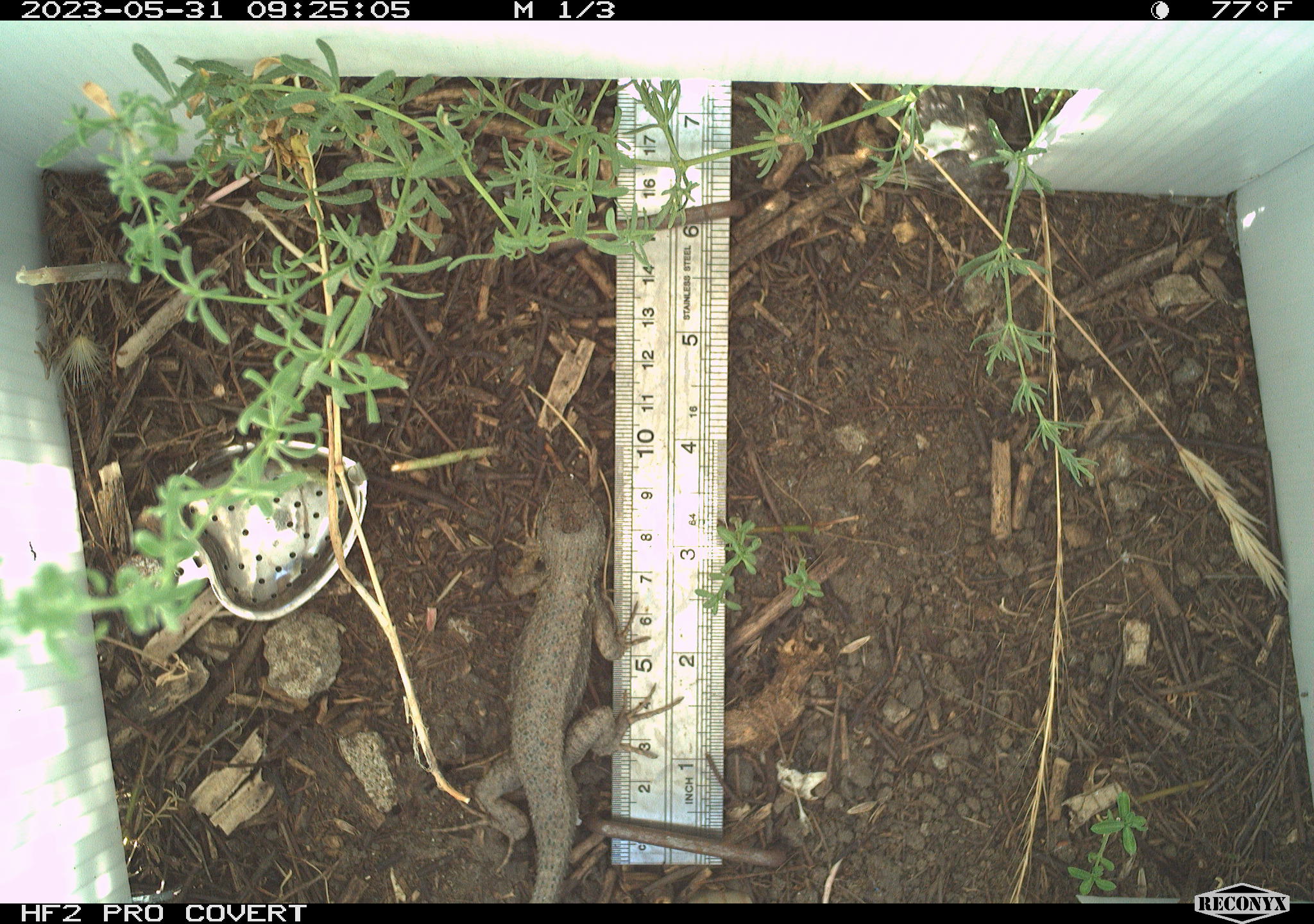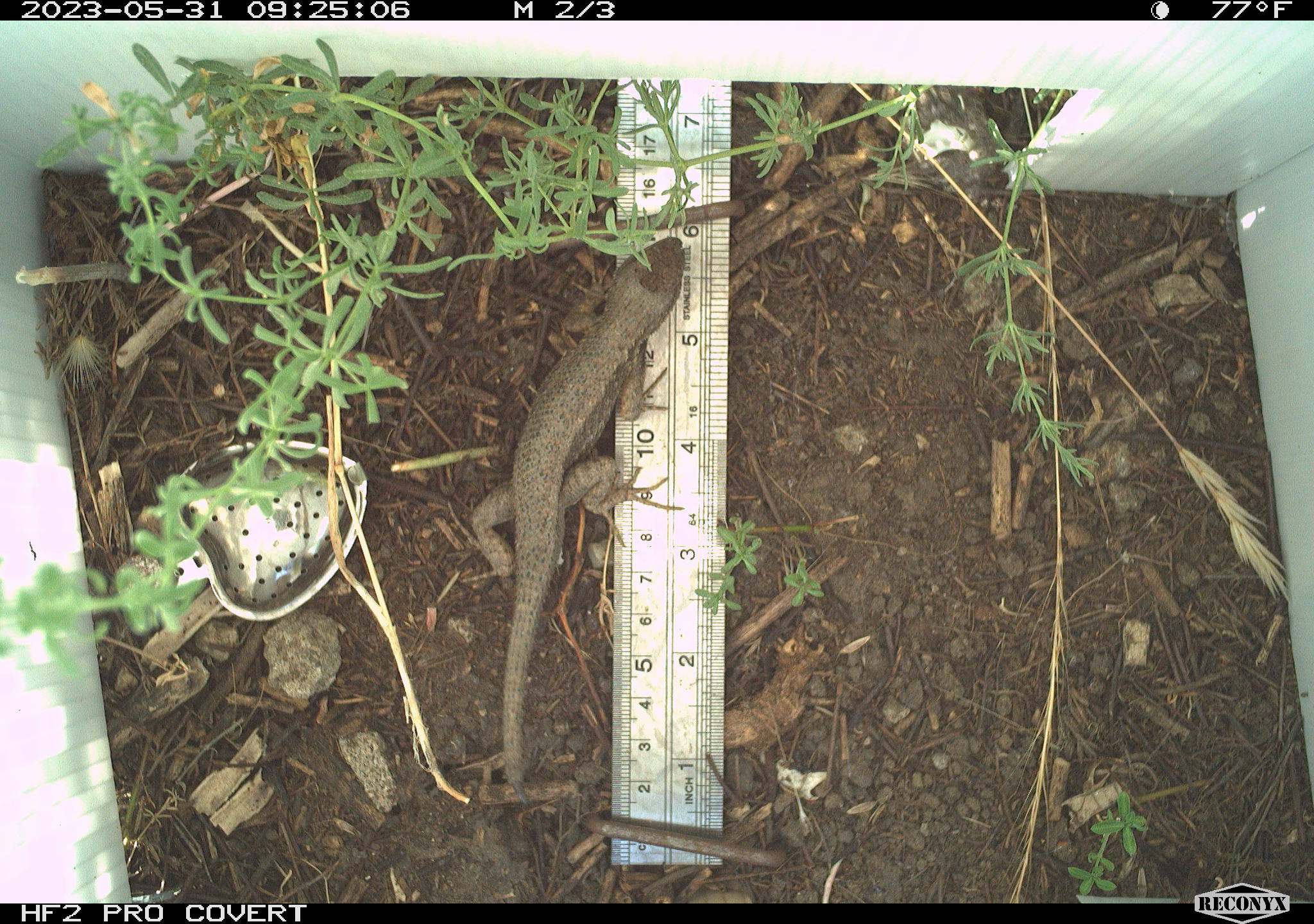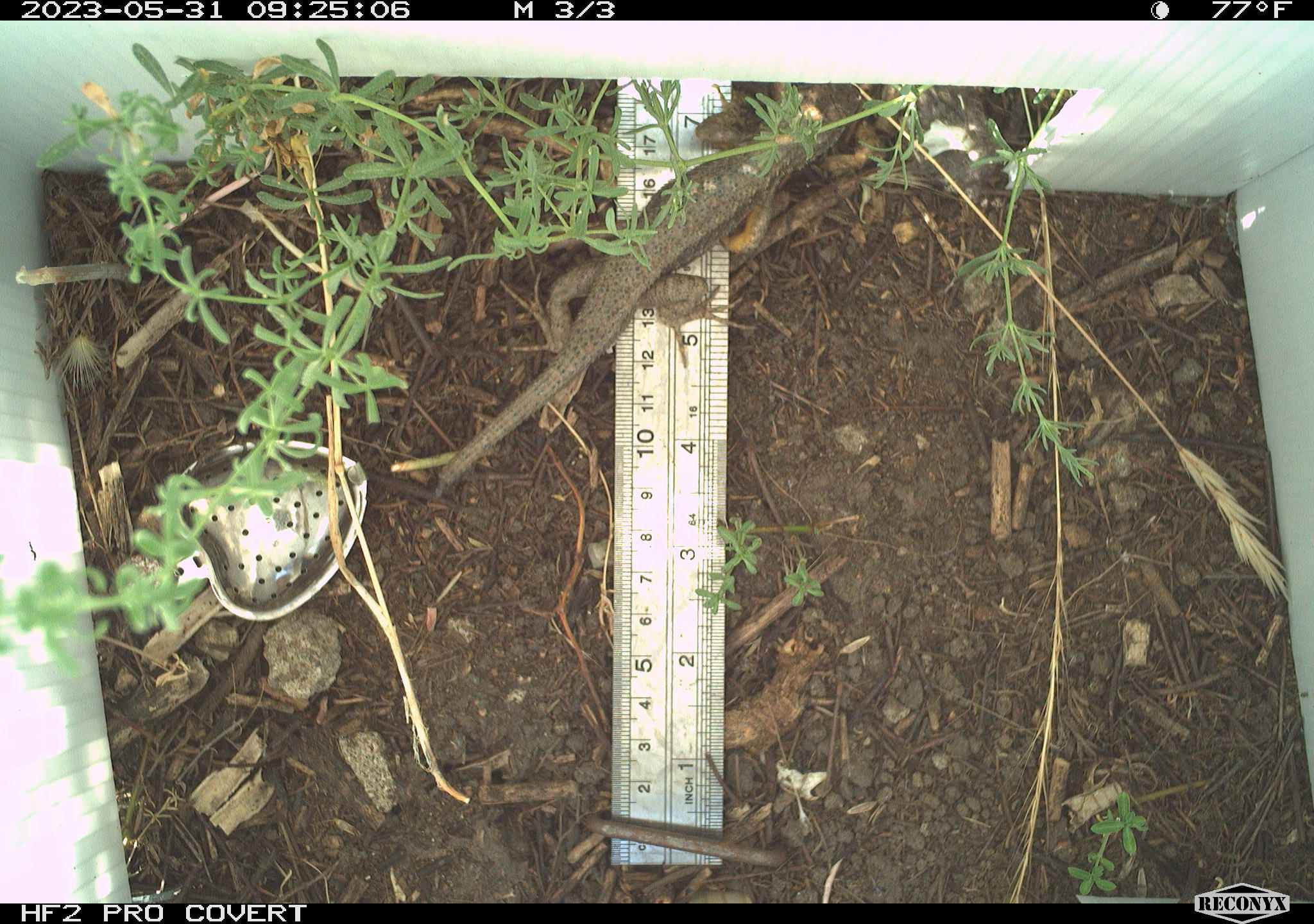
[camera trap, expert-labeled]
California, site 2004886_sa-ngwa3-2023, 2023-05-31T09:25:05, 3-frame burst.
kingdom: Animalia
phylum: Chordata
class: Reptilia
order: Squamata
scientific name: Squamata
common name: lizards and snakes